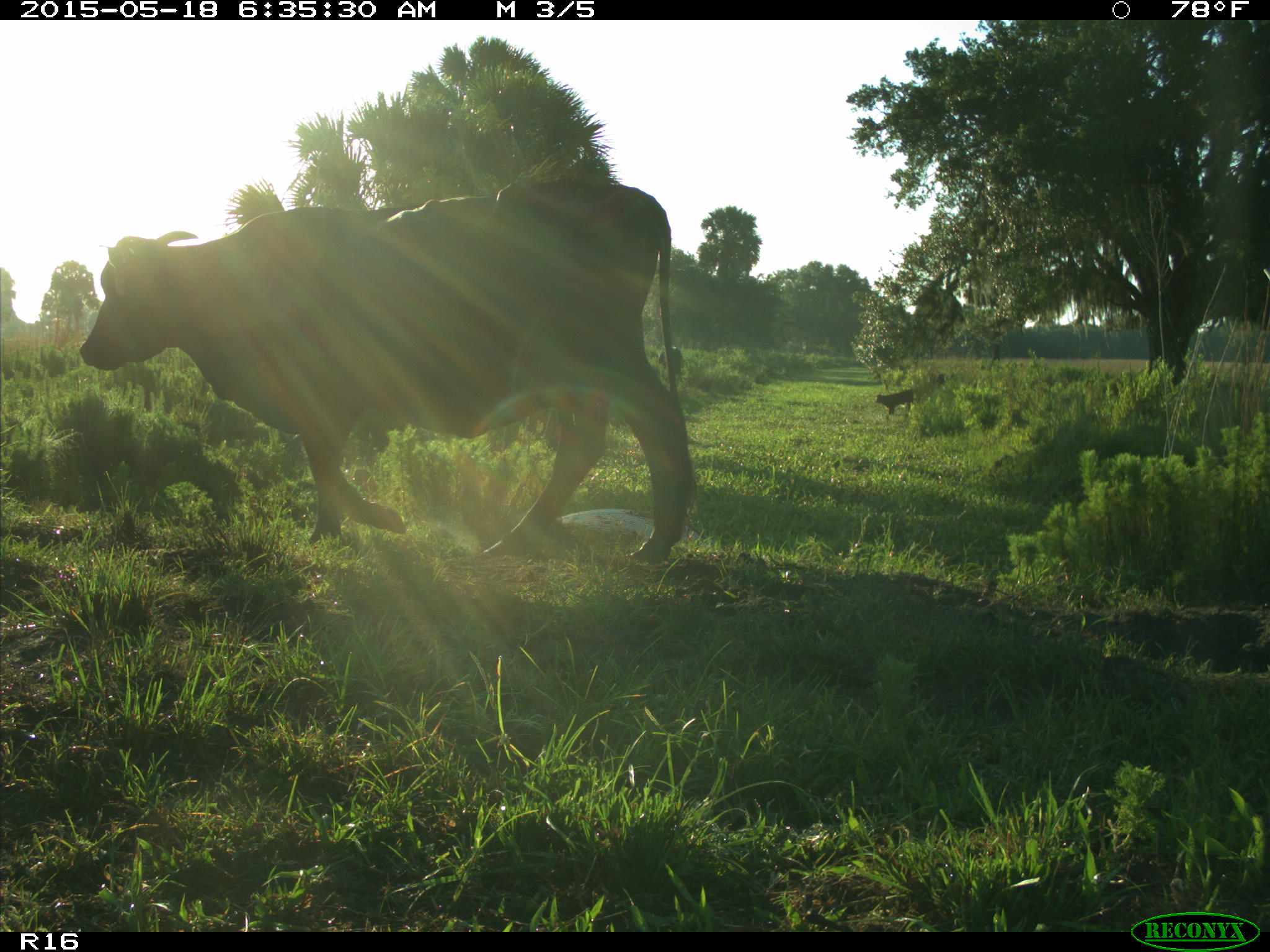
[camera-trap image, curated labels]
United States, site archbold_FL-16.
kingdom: Animalia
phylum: Chordata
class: Mammalia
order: Artiodactyla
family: Bovidae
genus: Bos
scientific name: Bos taurus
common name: domestic cow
Bos taurus (domestic cow).